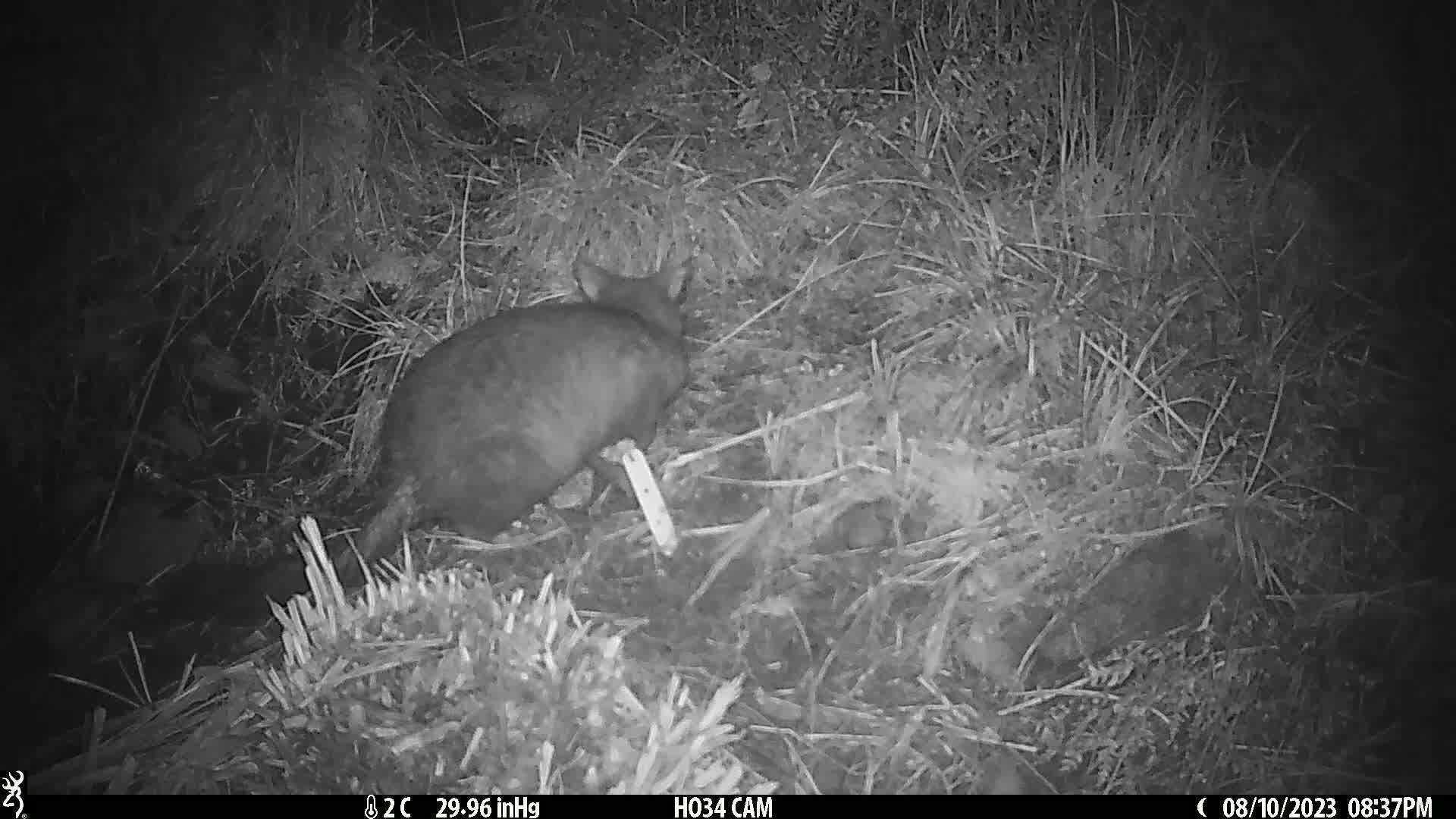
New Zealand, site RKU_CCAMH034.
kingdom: Animalia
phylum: Chordata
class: Mammalia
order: Diprotodontia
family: Phalangeridae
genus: Trichosurus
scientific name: Trichosurus vulpecula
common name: common brushtail possum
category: possum